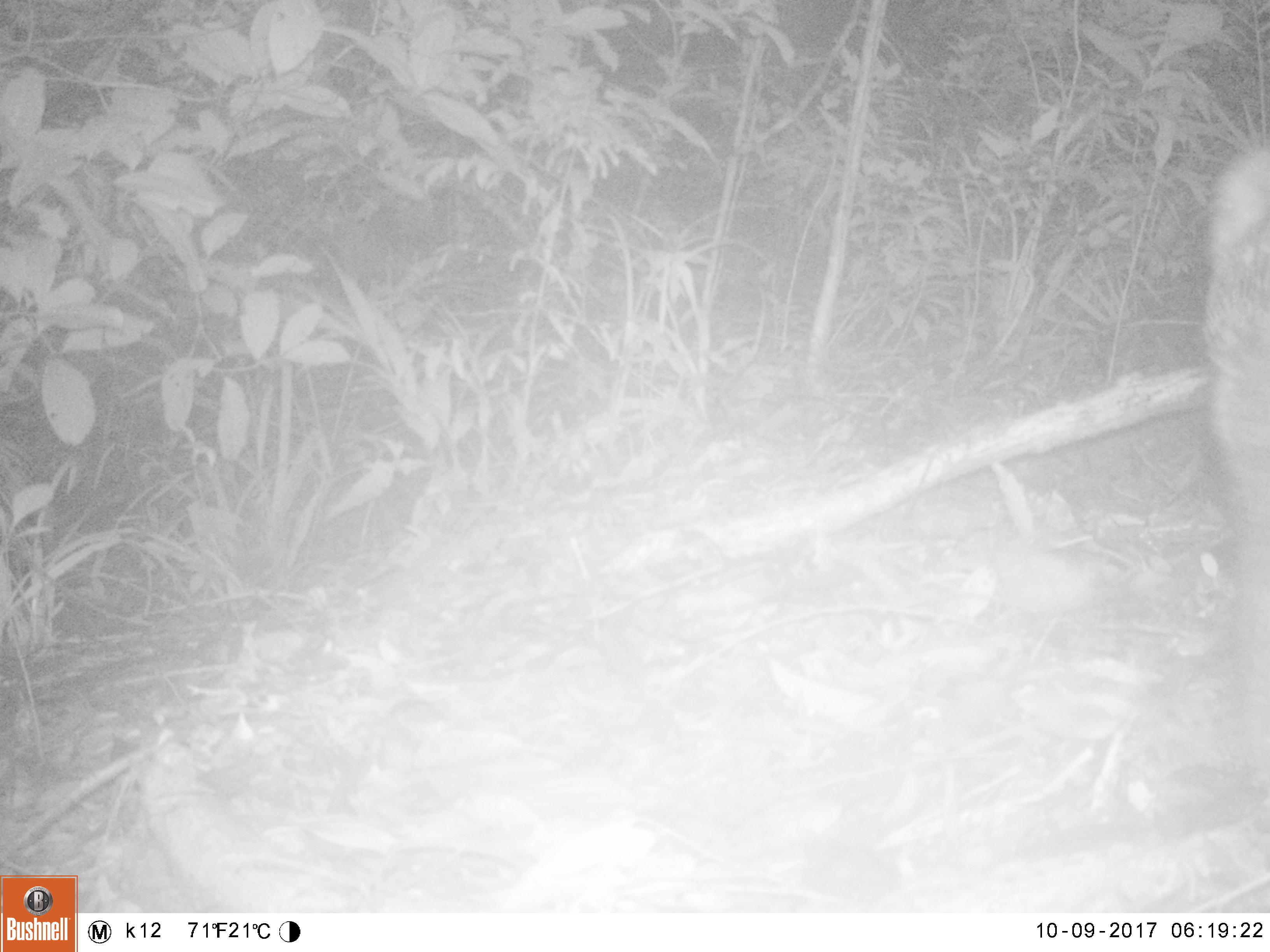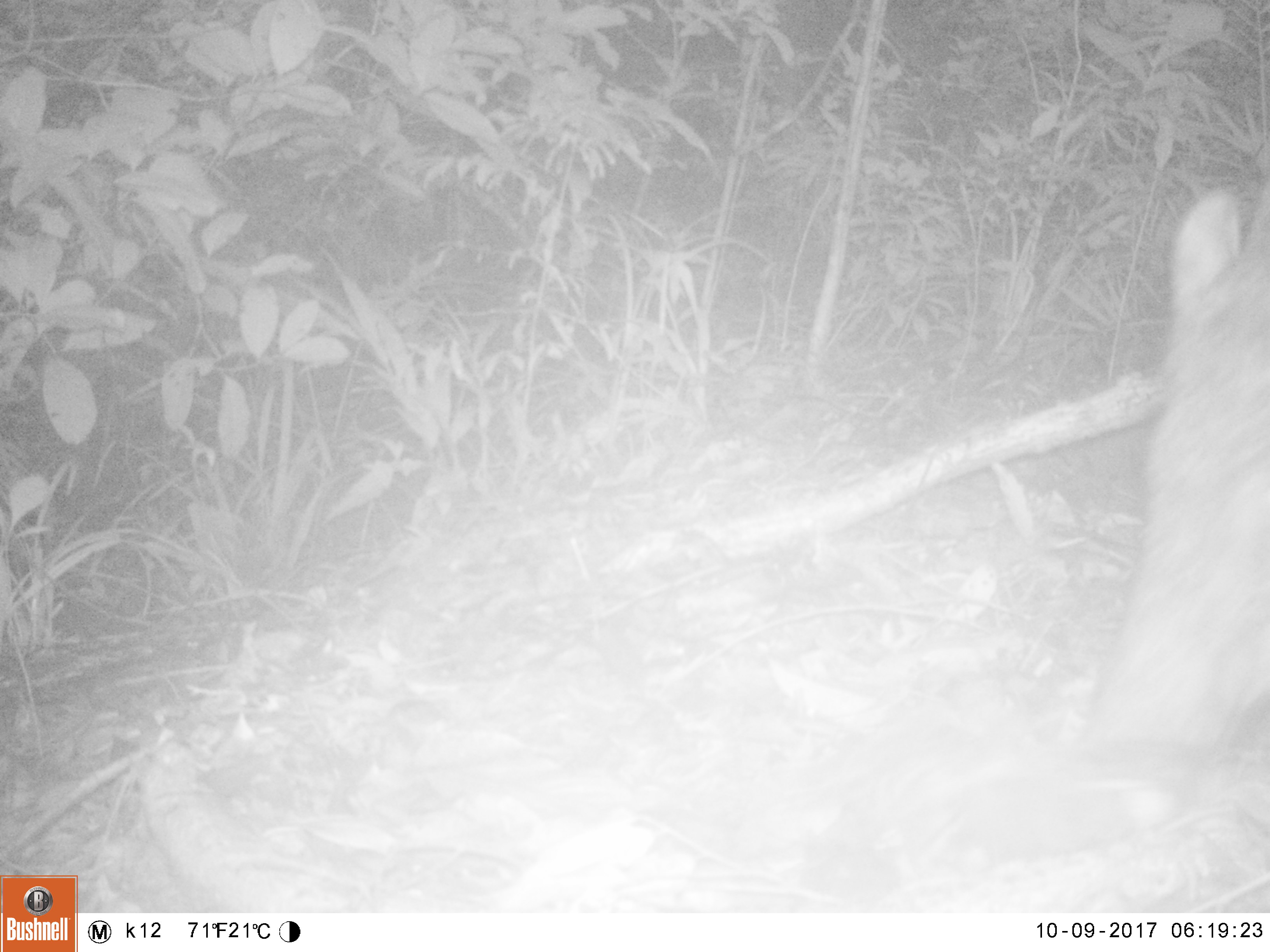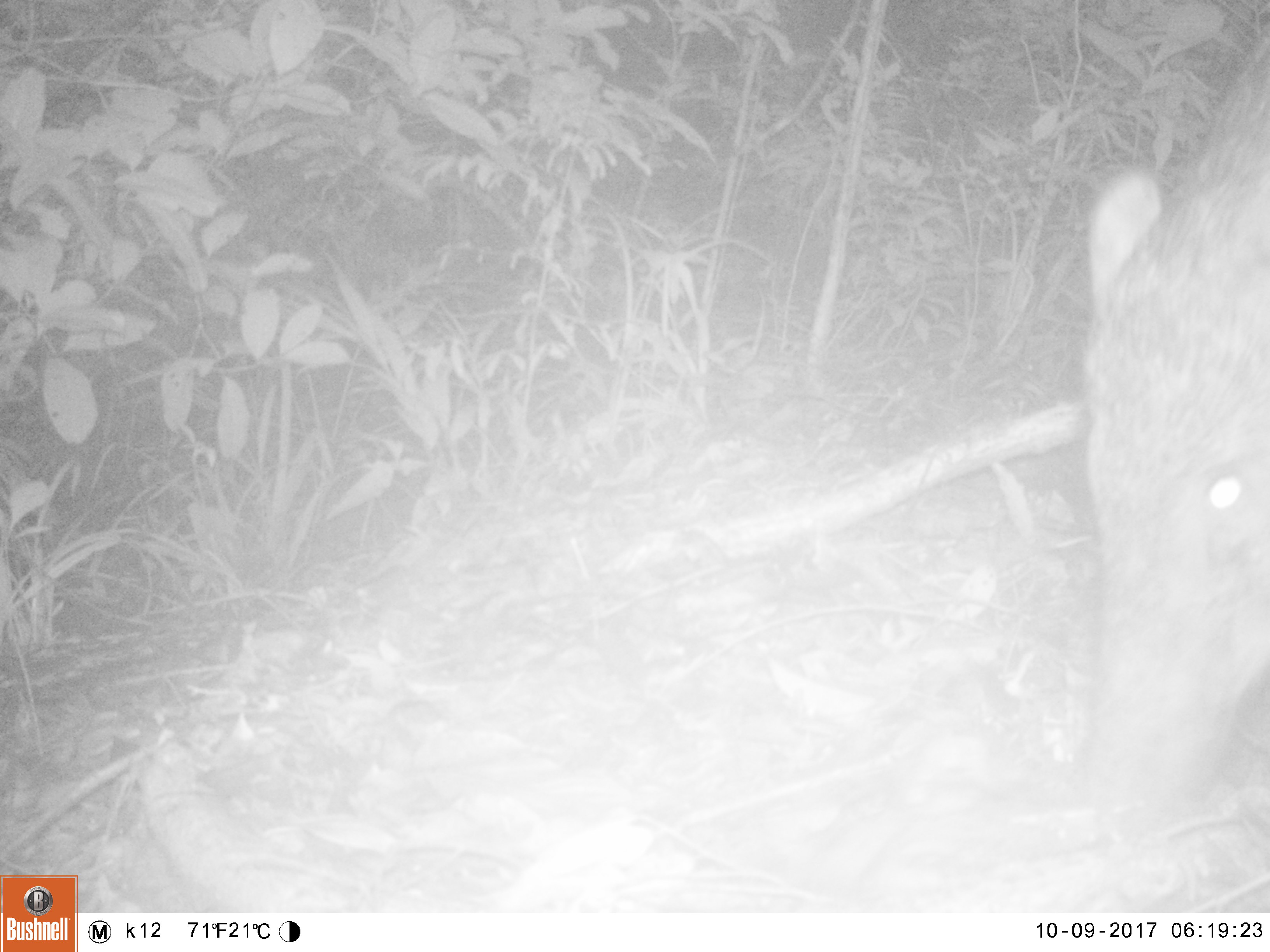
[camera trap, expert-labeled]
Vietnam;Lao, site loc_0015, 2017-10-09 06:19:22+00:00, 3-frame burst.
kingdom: Animalia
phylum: Chordata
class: Mammalia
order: Artiodactyla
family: Suidae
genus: Sus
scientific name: Sus scrofa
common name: eurasian wild pig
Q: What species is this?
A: Eurasian wild pig (Sus scrofa).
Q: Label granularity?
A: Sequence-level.